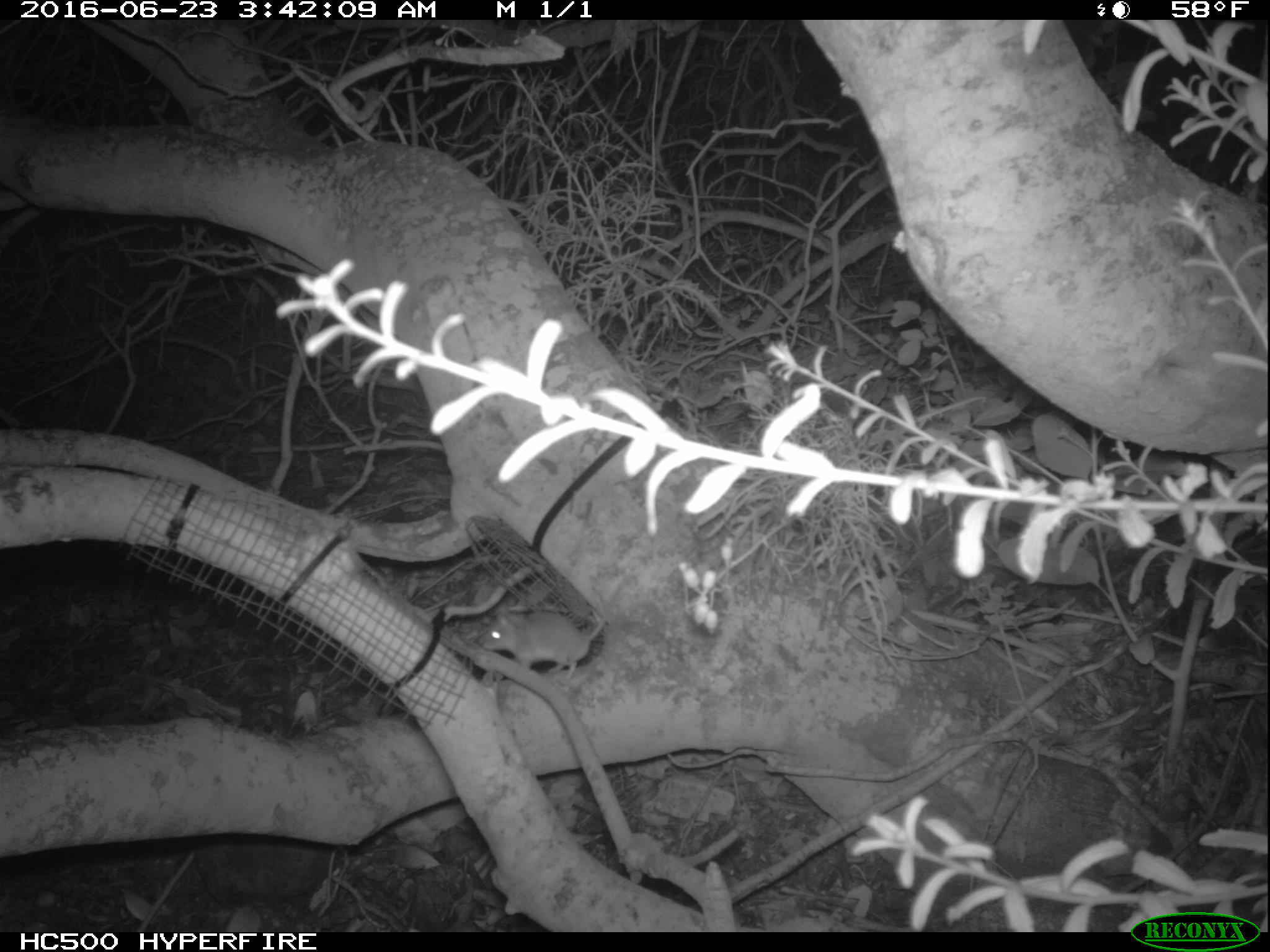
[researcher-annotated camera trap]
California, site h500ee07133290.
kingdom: Animalia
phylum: Chordata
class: Mammalia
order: Carnivora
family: Canidae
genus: Urocyon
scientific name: Urocyon littoralis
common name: island fox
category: fox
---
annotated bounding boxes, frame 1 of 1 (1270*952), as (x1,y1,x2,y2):
fox: (478,607,609,679)